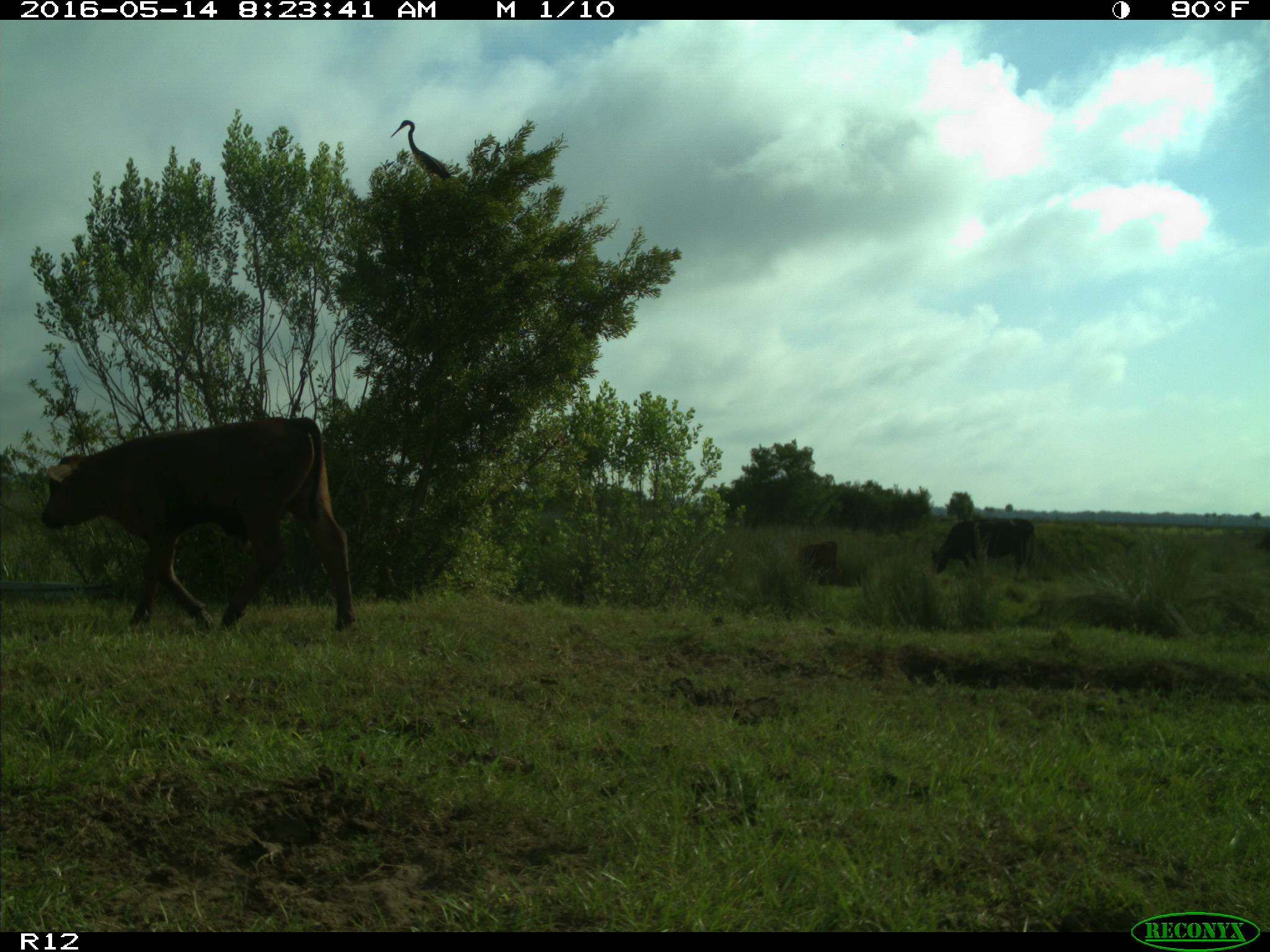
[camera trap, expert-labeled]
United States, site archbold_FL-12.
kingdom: Animalia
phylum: Chordata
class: Mammalia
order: Artiodactyla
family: Bovidae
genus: Bos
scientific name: Bos taurus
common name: domestic cow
Bos taurus (domestic cow).